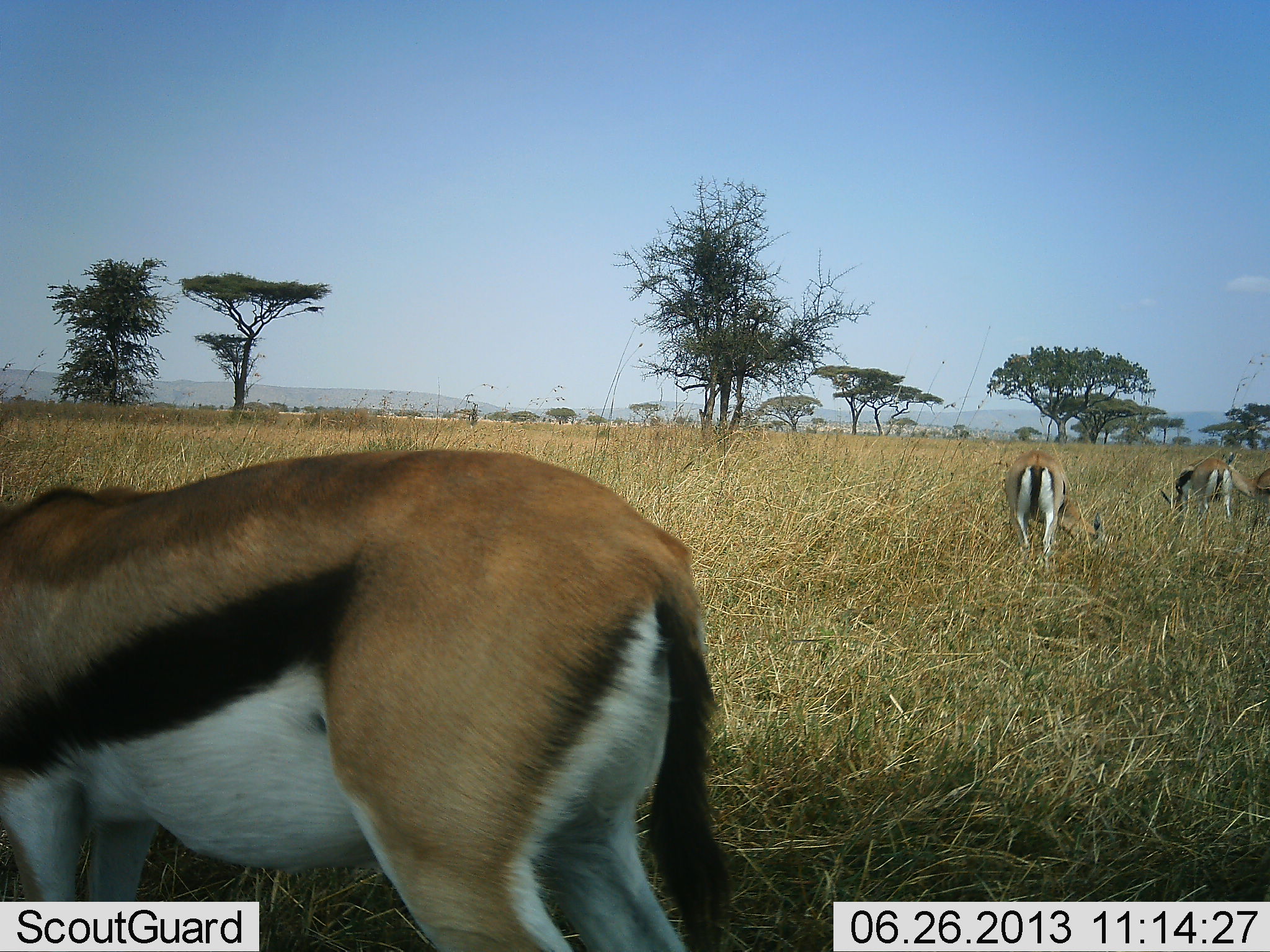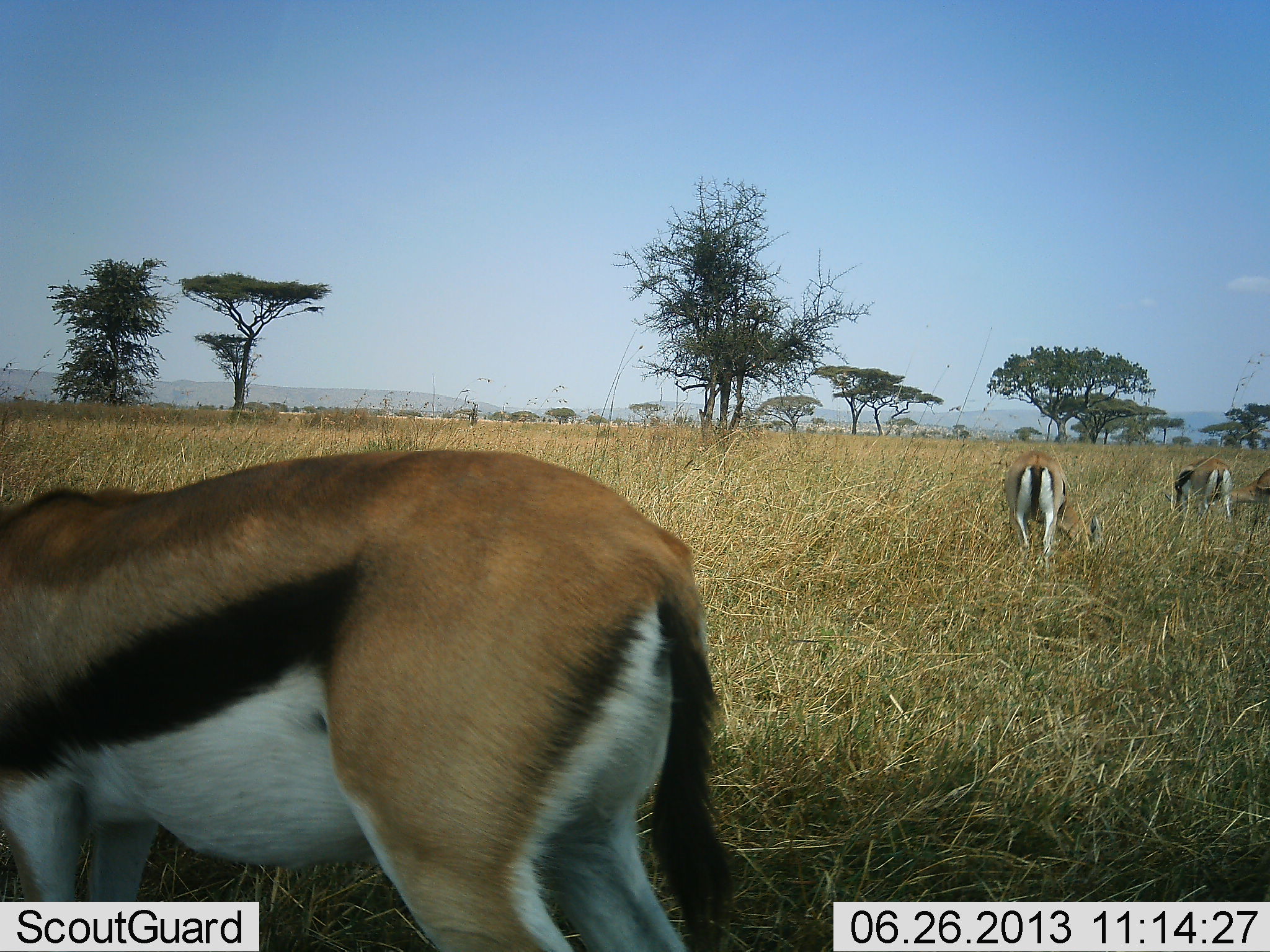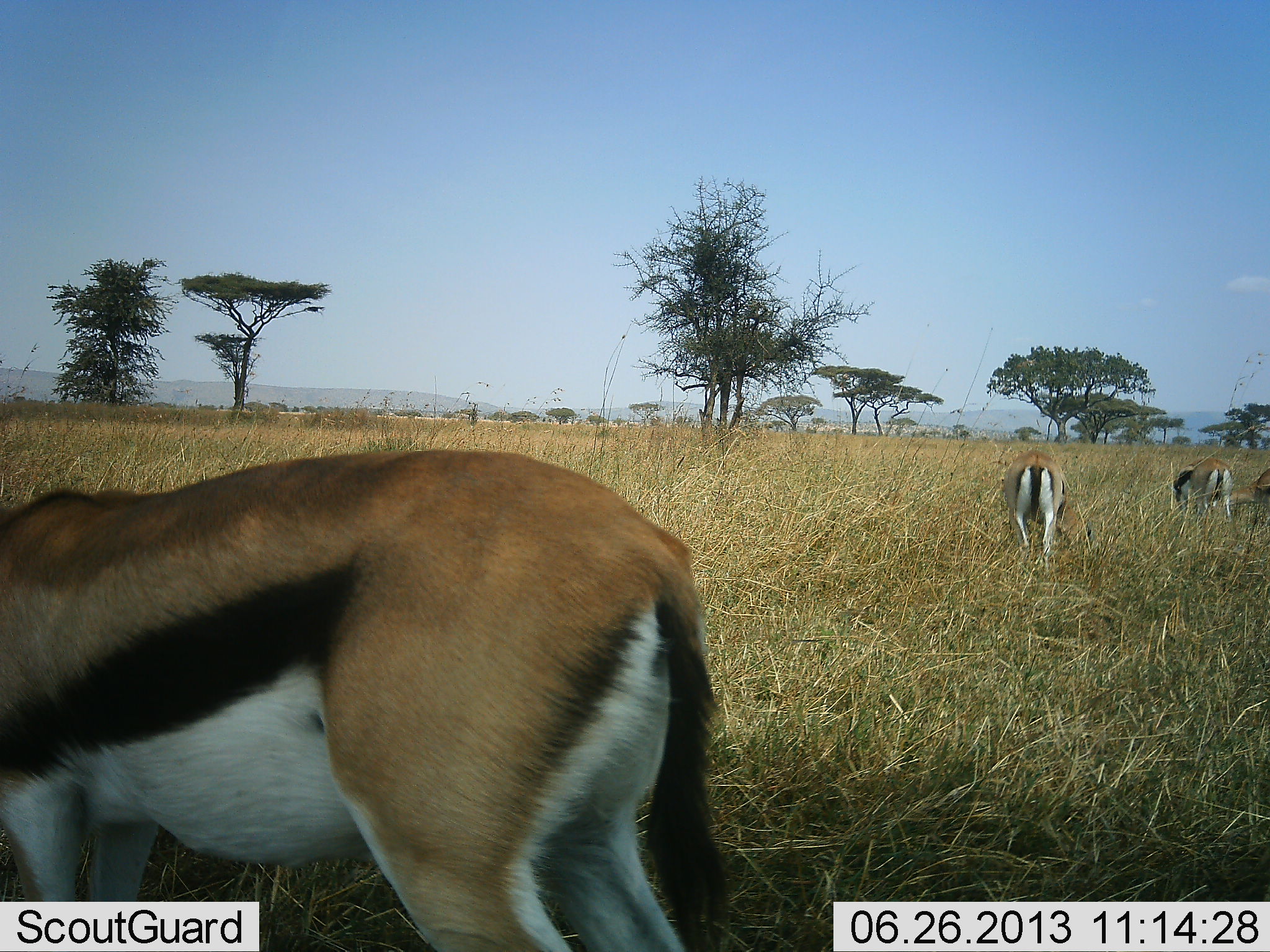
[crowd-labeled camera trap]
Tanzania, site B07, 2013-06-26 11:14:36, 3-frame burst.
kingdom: Animalia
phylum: Chordata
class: Mammalia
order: Artiodactyla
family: Bovidae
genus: Eudorcas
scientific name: Eudorcas thomsonii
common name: thomson's gazelle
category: gazellethomsons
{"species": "gazellethomsons (thomson's gazelle) (Eudorcas thomsonii)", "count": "4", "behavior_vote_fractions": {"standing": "12%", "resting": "0%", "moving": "0%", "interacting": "0%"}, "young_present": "0%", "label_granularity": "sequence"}